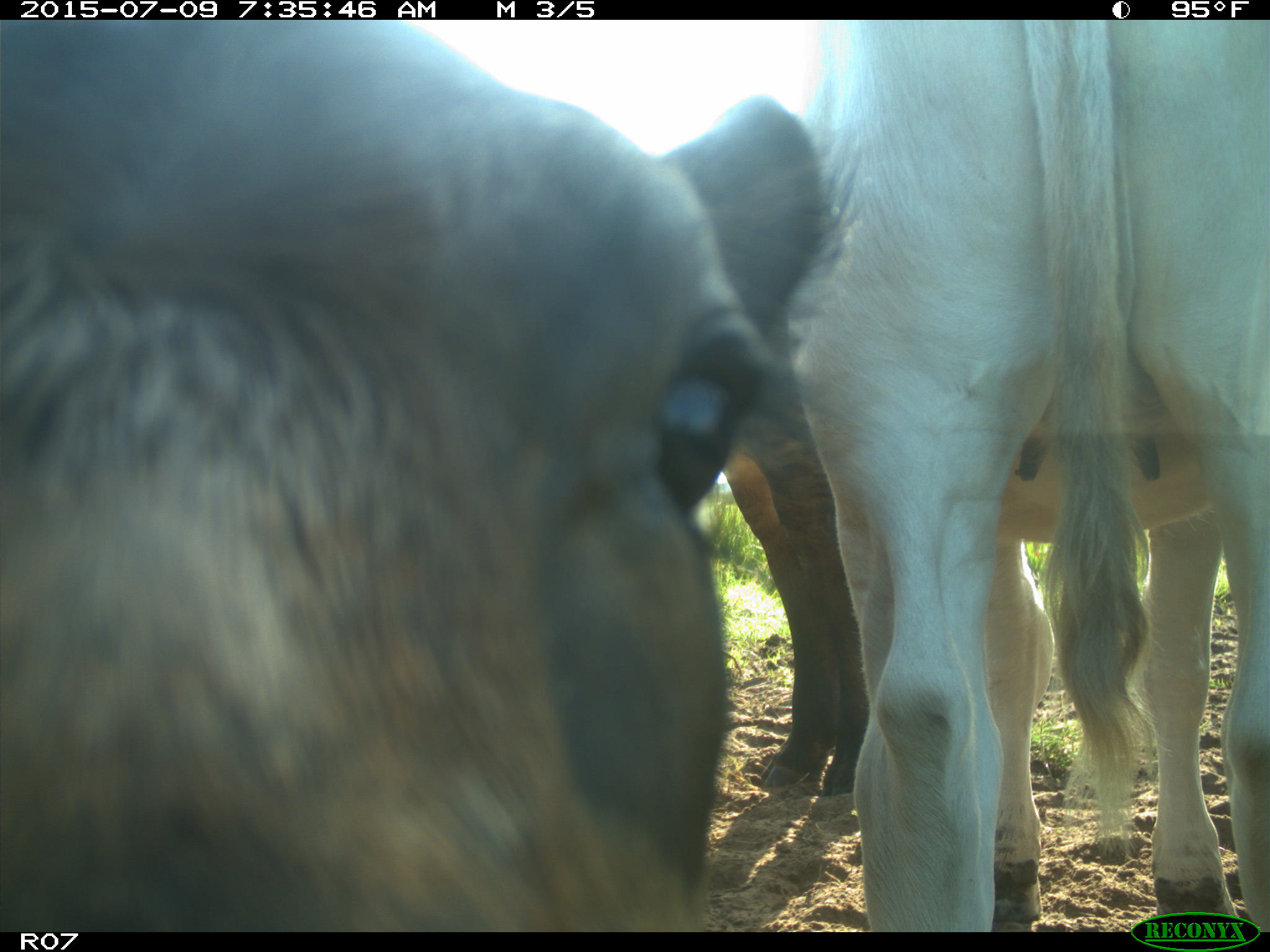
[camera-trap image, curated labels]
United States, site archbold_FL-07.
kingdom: Animalia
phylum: Chordata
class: Mammalia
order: Artiodactyla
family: Bovidae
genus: Bos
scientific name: Bos taurus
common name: domestic cow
Bos taurus (domestic cow).